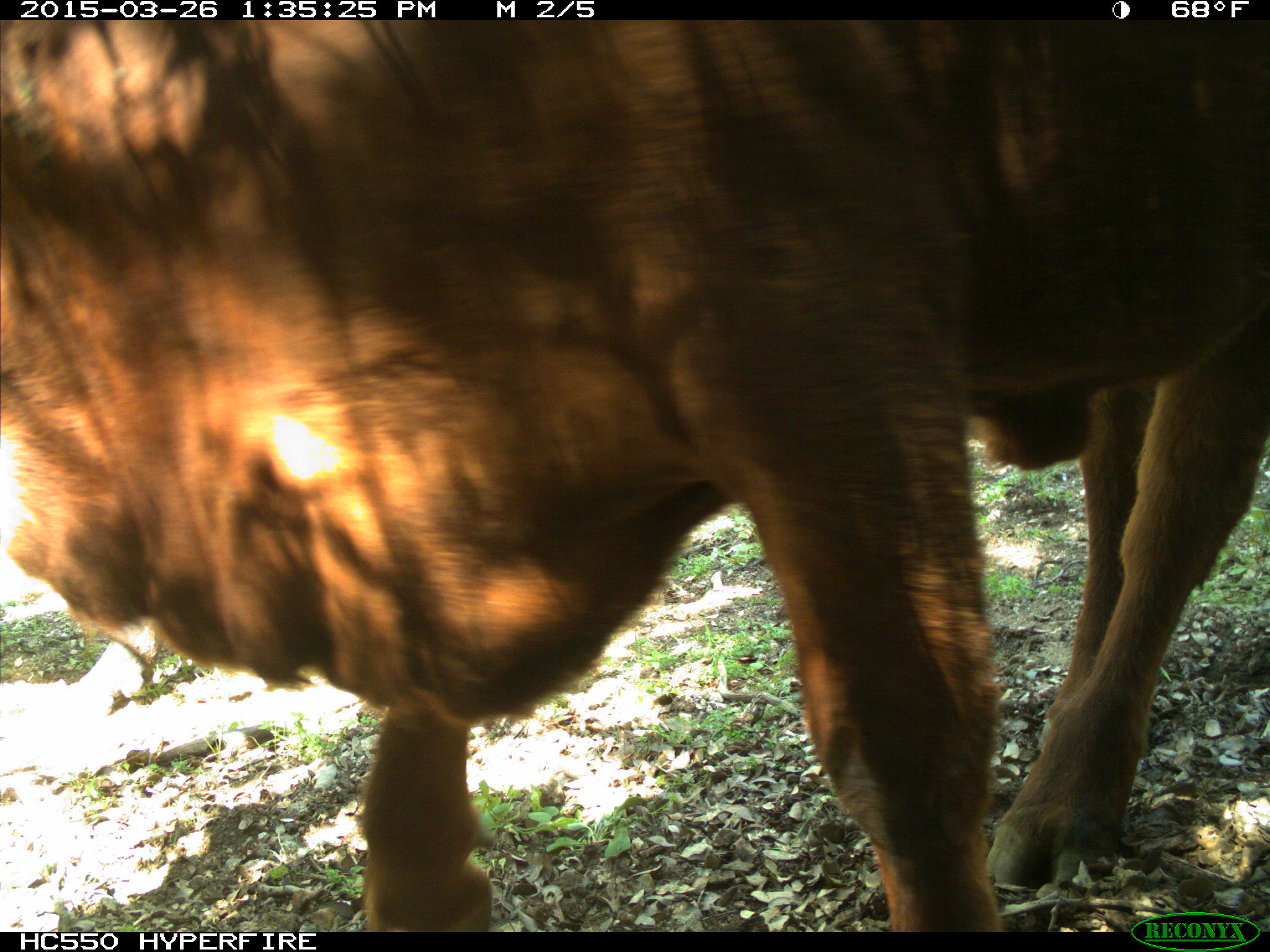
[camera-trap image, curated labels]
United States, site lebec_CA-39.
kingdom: Animalia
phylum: Chordata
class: Mammalia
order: Artiodactyla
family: Bovidae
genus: Bos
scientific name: Bos taurus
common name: domestic cow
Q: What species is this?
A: Bos taurus (domestic cow).